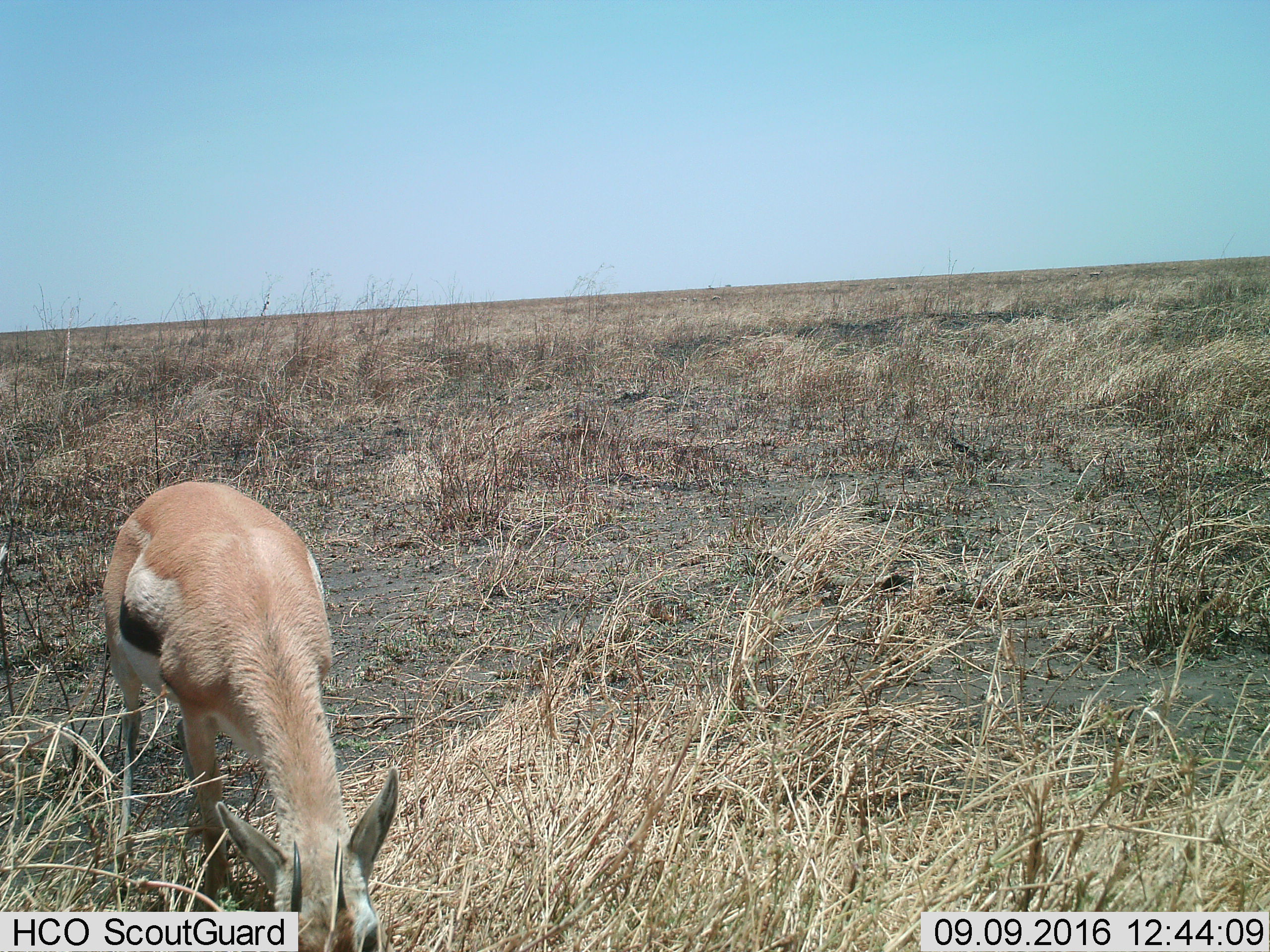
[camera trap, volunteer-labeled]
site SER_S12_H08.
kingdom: Animalia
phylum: Chordata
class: Mammalia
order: Artiodactyla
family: Bovidae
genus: Eudorcas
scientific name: Eudorcas thomsonii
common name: thomson's gazelle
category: gazellethomsons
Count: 1.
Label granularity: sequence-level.